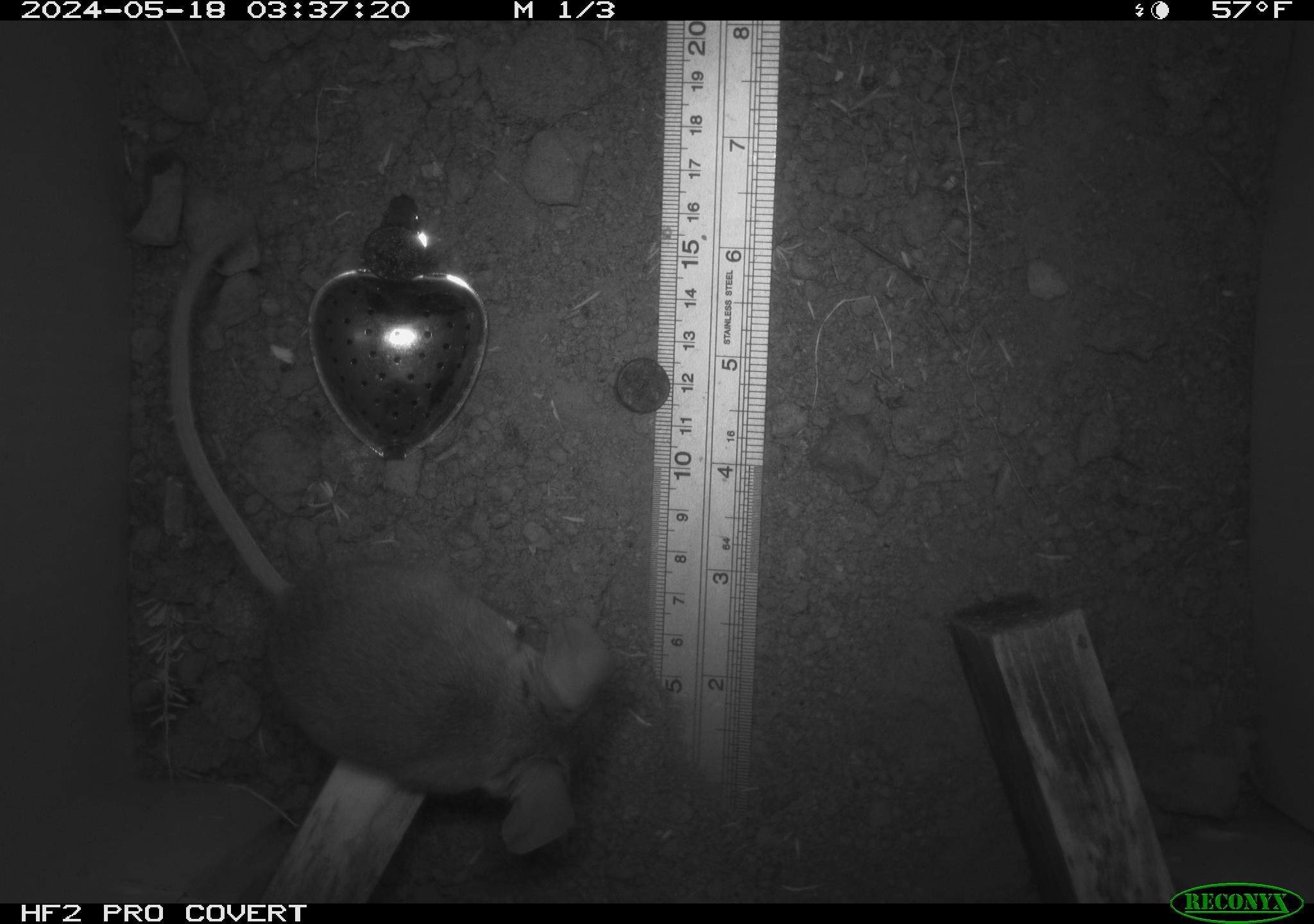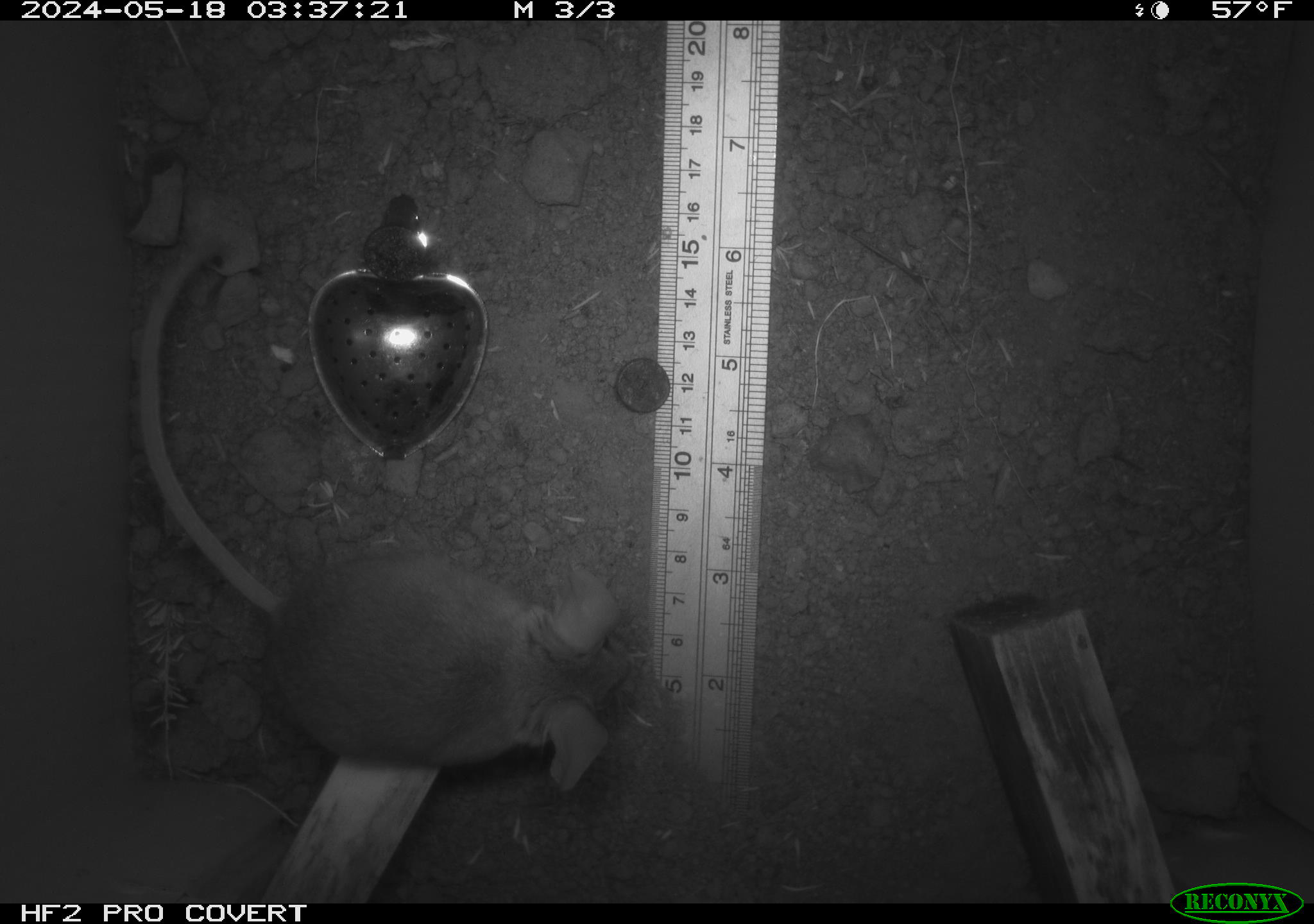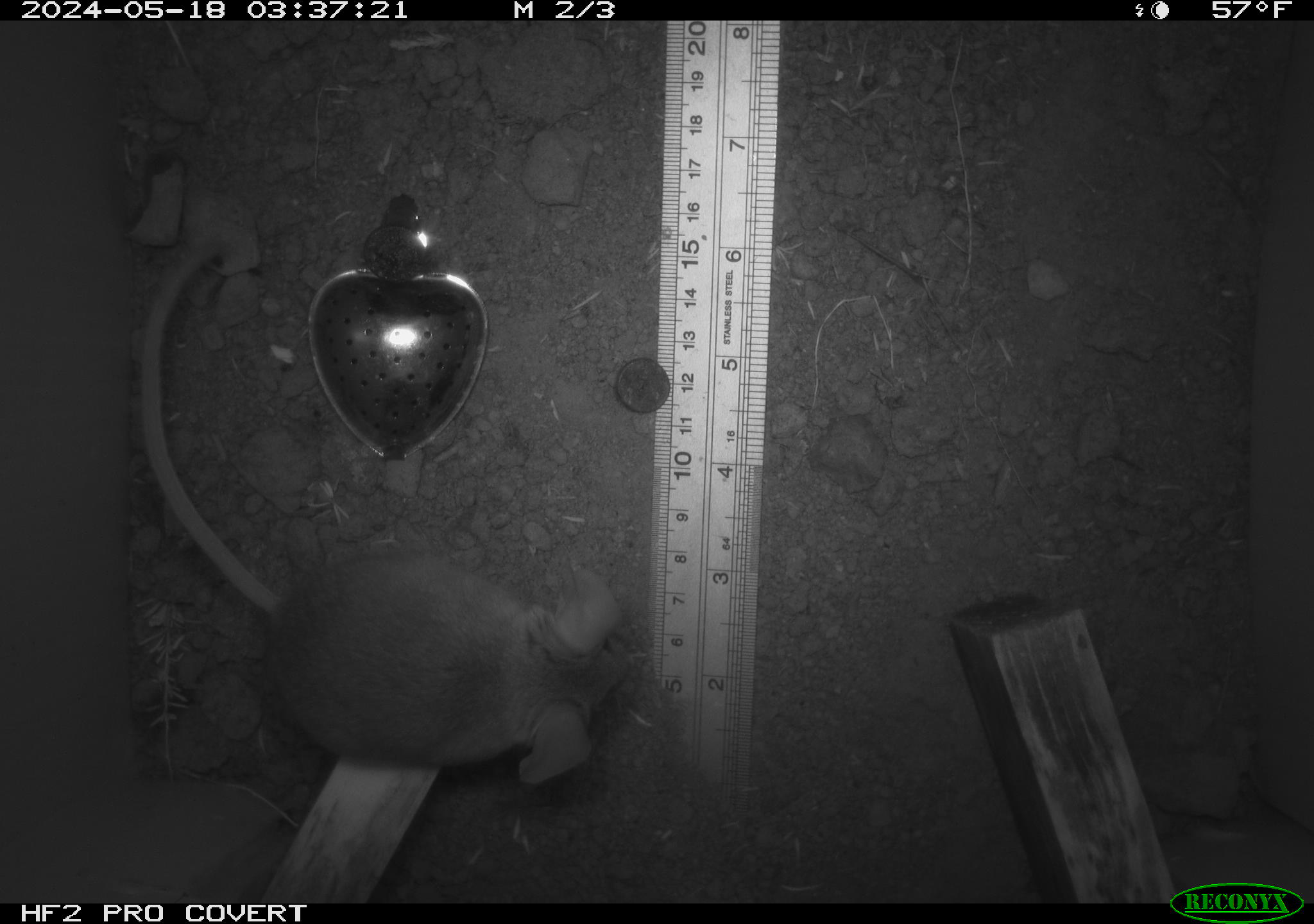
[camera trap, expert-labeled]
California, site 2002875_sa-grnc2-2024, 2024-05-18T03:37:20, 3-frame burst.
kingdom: Animalia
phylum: Chordata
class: Mammalia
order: Rodentia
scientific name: Rodentia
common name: rodent